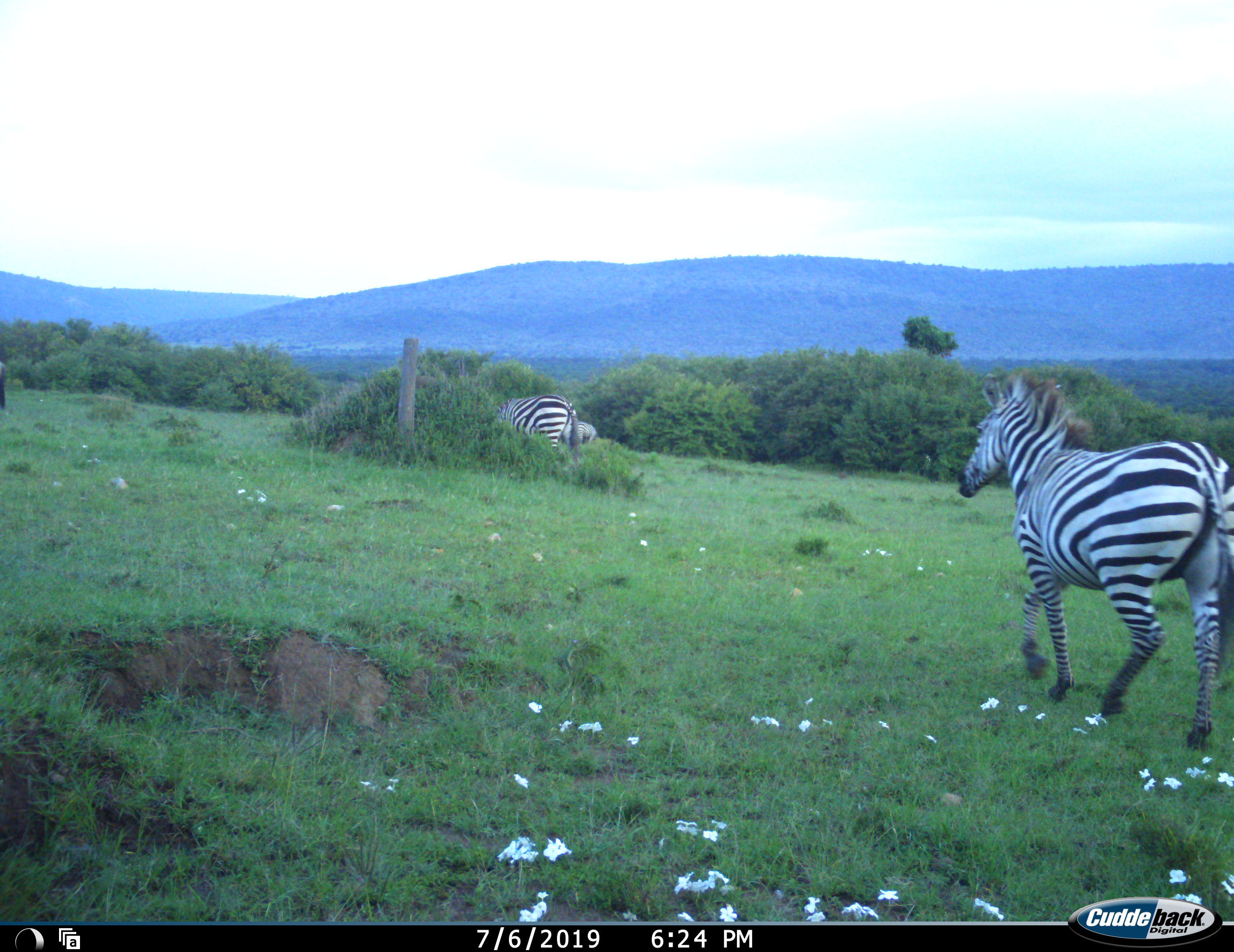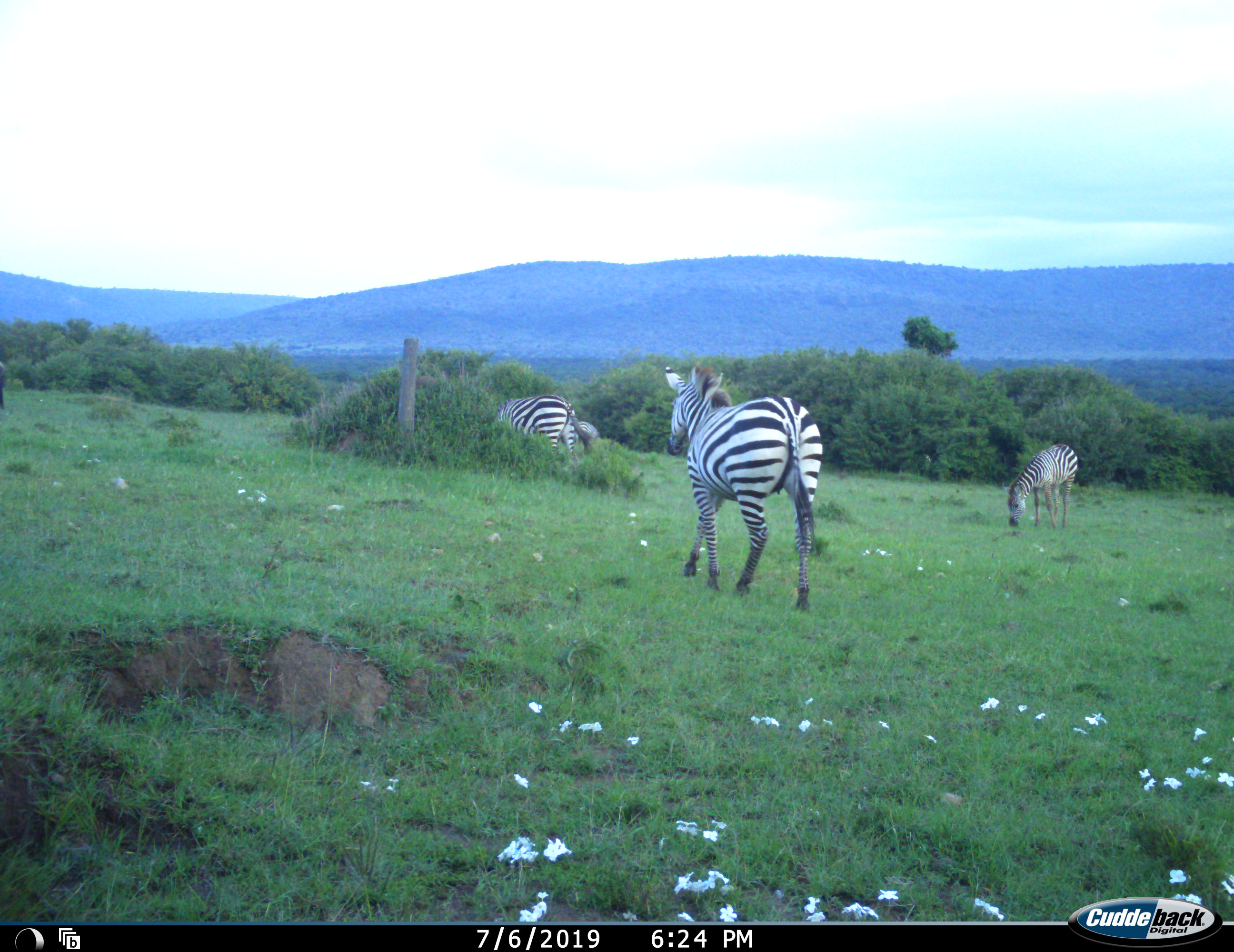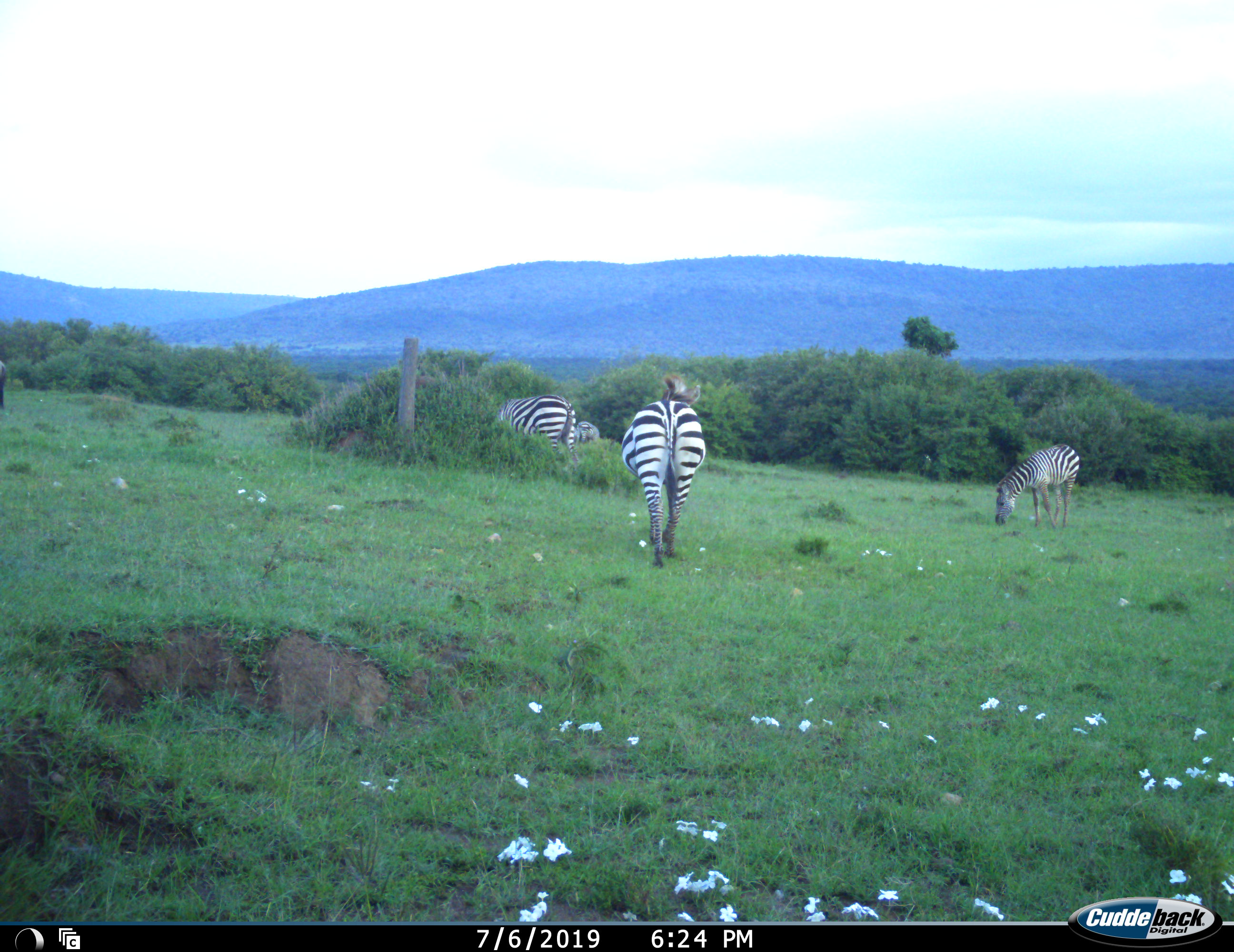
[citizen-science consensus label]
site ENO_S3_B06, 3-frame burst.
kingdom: Animalia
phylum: Chordata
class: Mammalia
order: Perissodactyla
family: Equidae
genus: Equus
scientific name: Equus quagga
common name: plains zebra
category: zebraplains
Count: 4.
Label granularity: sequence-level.